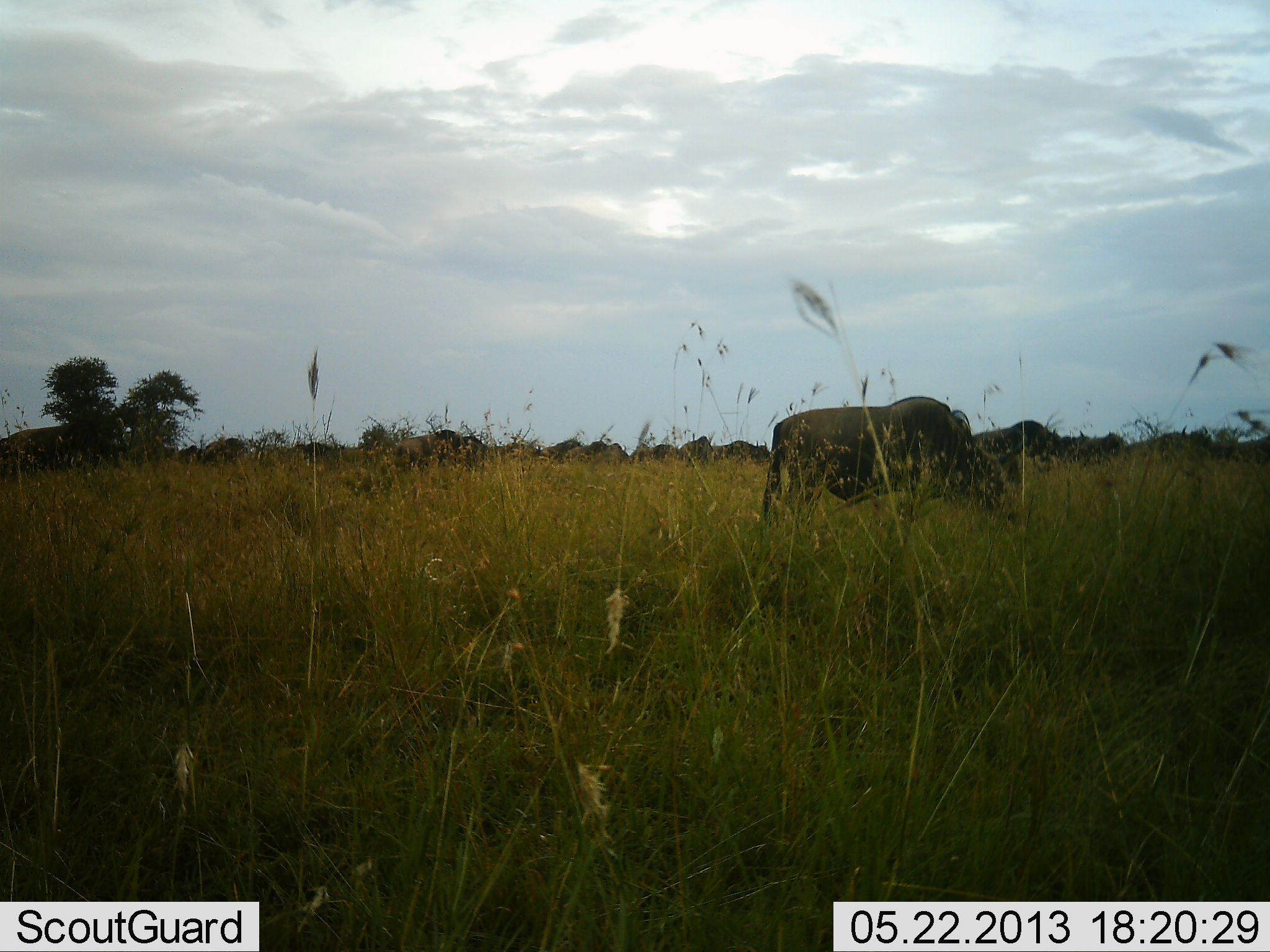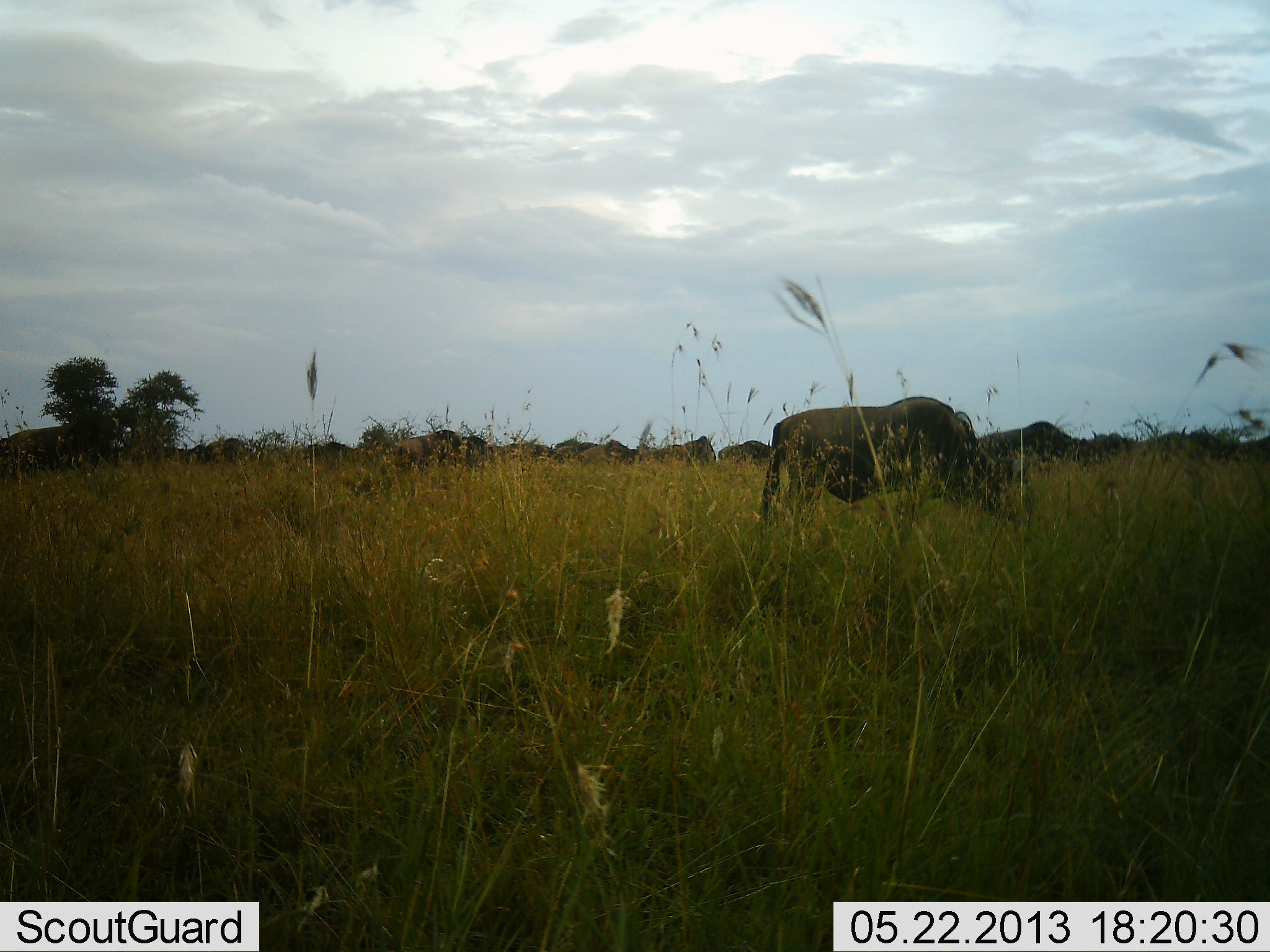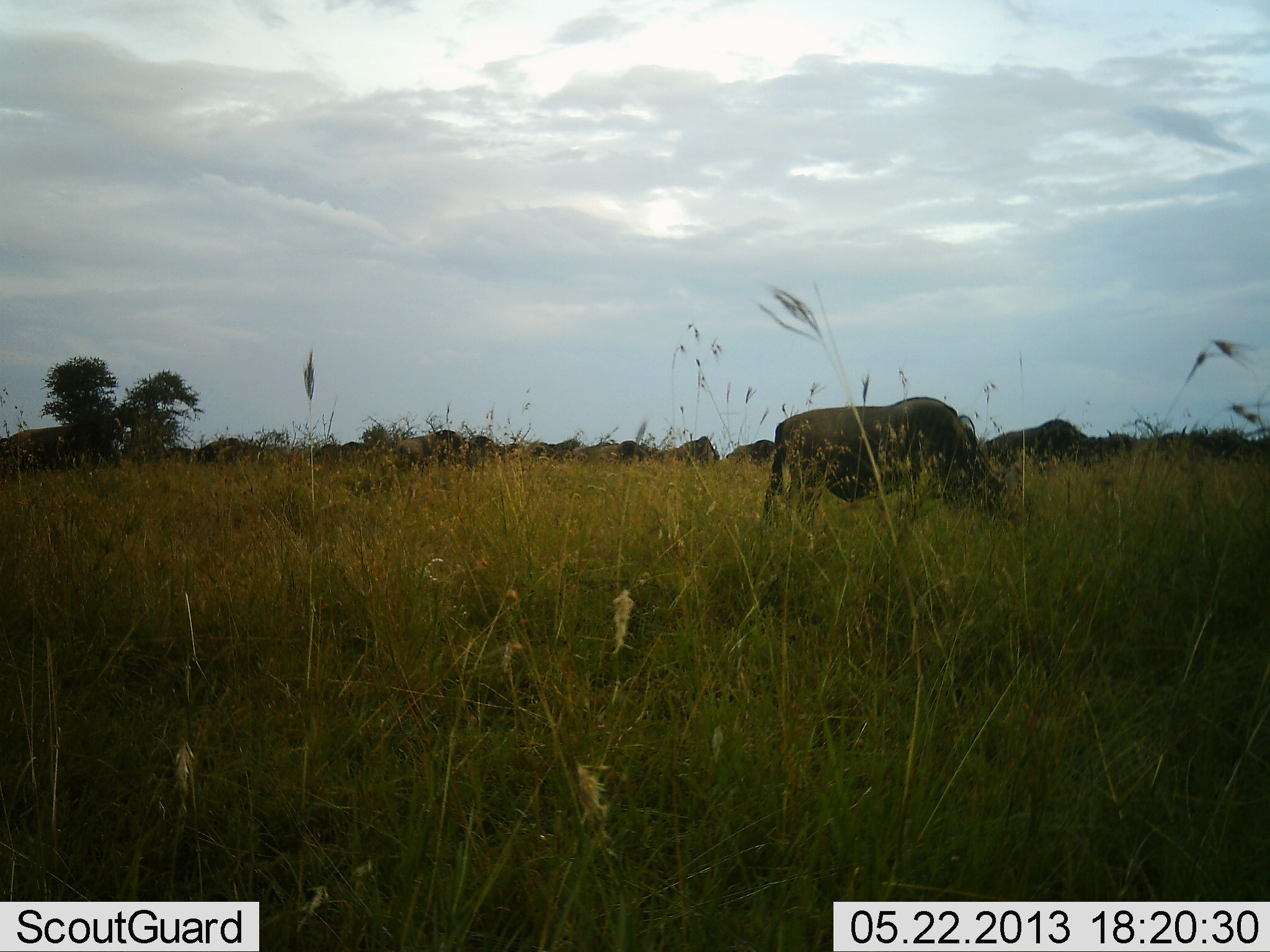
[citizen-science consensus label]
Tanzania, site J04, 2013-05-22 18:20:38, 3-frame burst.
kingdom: Animalia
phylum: Chordata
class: Mammalia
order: Artiodactyla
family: Bovidae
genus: Connochaetes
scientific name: Connochaetes taurinus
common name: blue wildebeest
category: wildebeest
Wildebeest (blue wildebeest) (Connochaetes taurinus), count 11-50. Behavior (volunteer vote fractions): standing 25%, resting 0%, moving 64%, interacting 0%. Young present (vote fraction): 0%. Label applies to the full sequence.